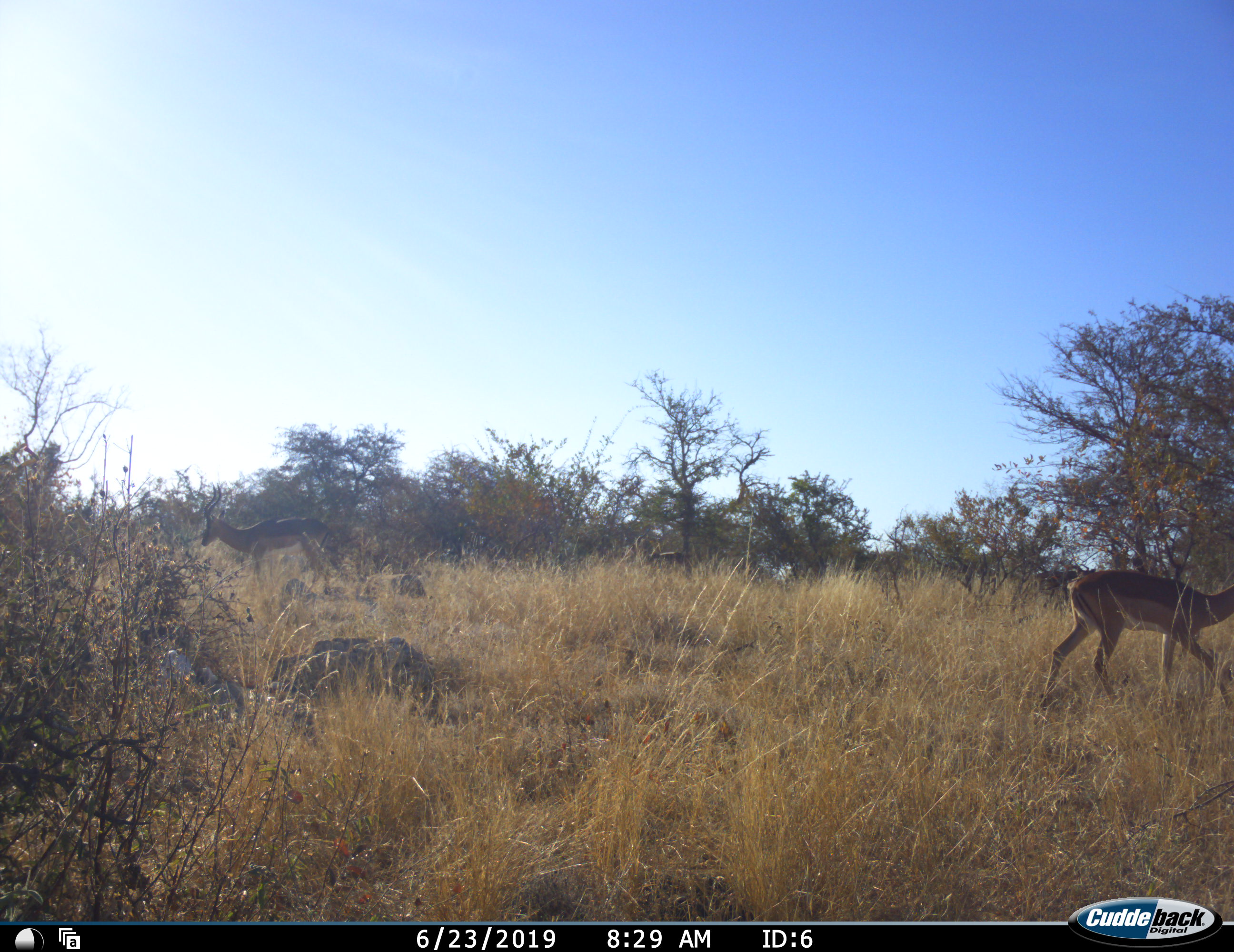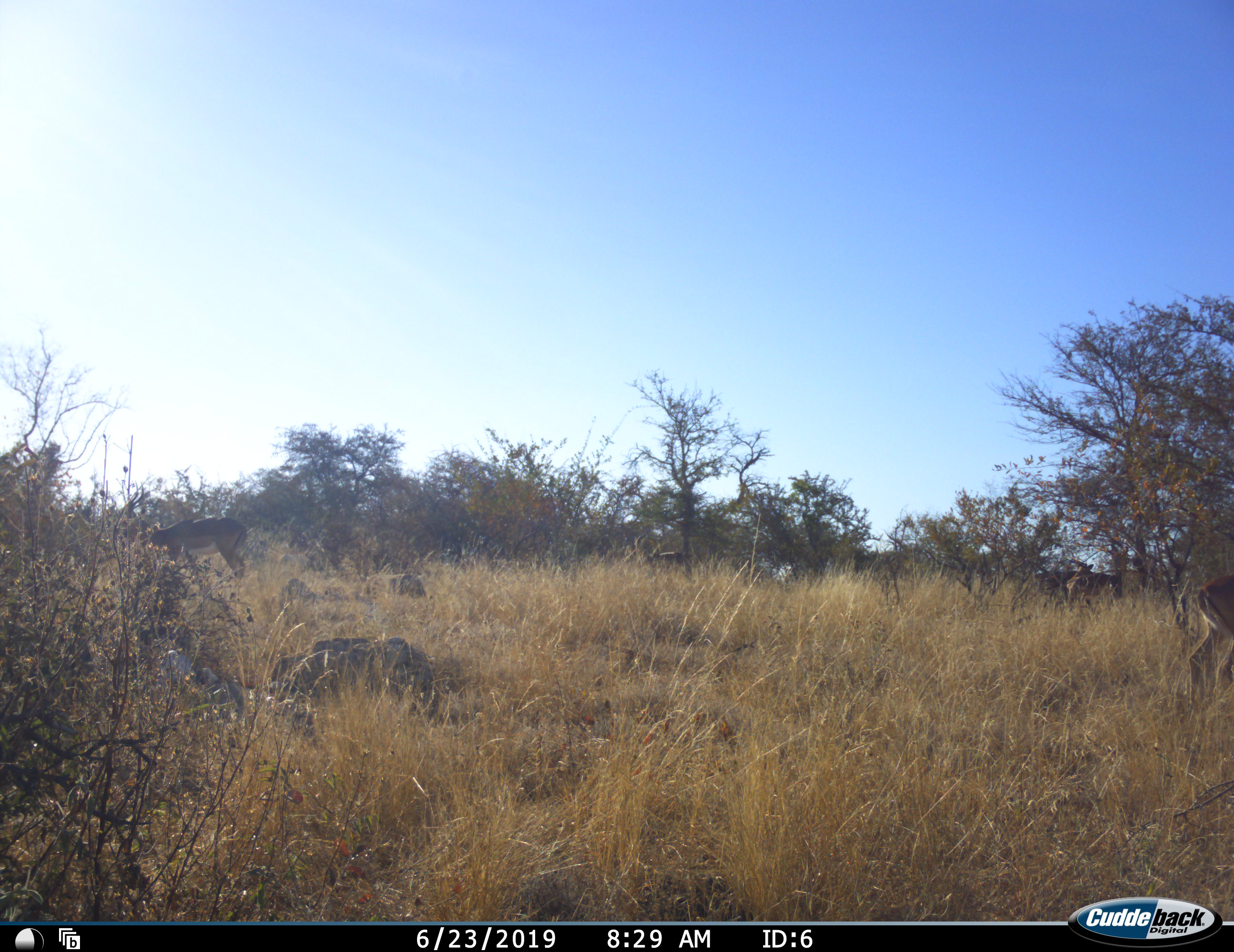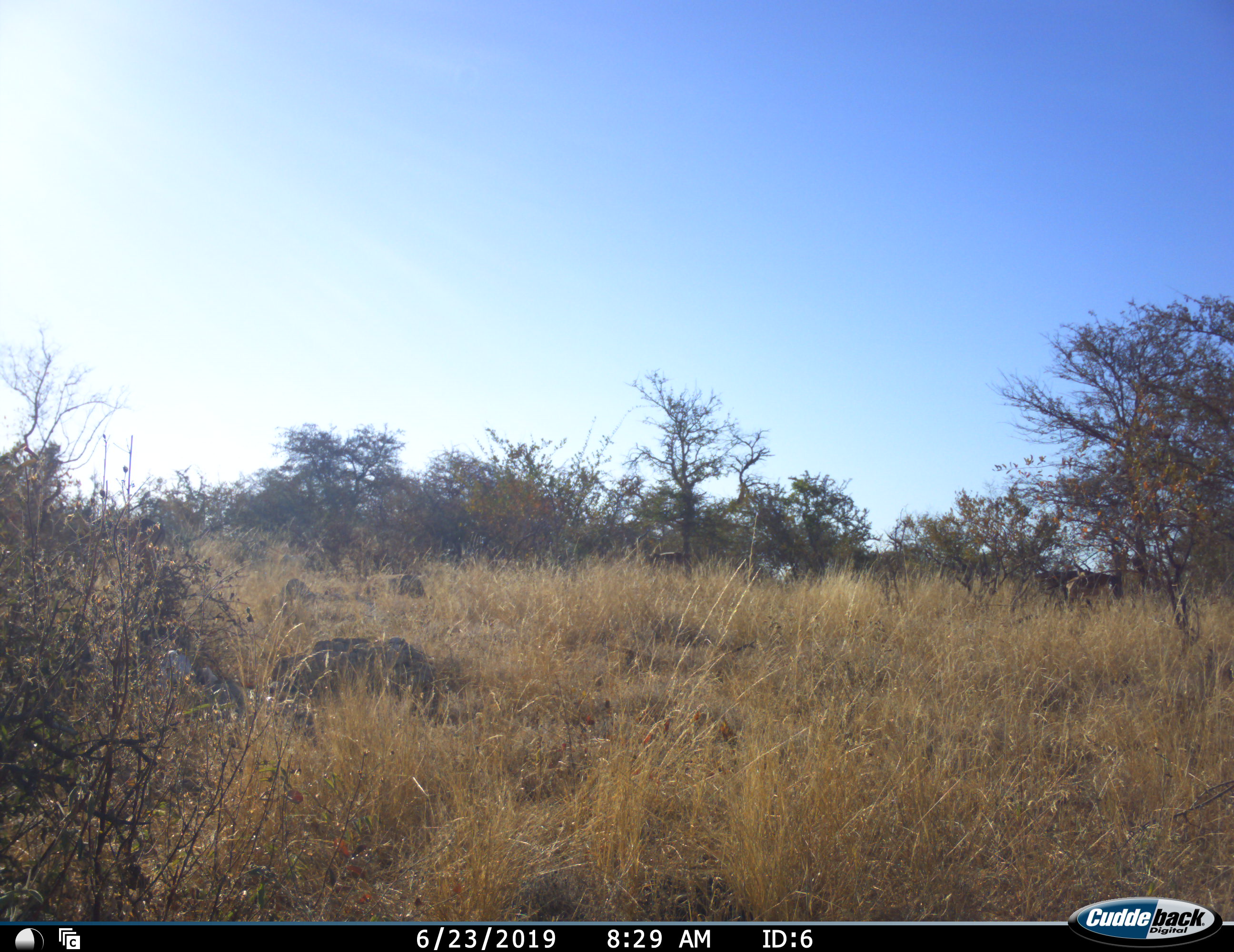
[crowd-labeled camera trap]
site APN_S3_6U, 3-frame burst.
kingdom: Animalia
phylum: Chordata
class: Mammalia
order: Artiodactyla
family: Bovidae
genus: Aepyceros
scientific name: Aepyceros melampus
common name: impala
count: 3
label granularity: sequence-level